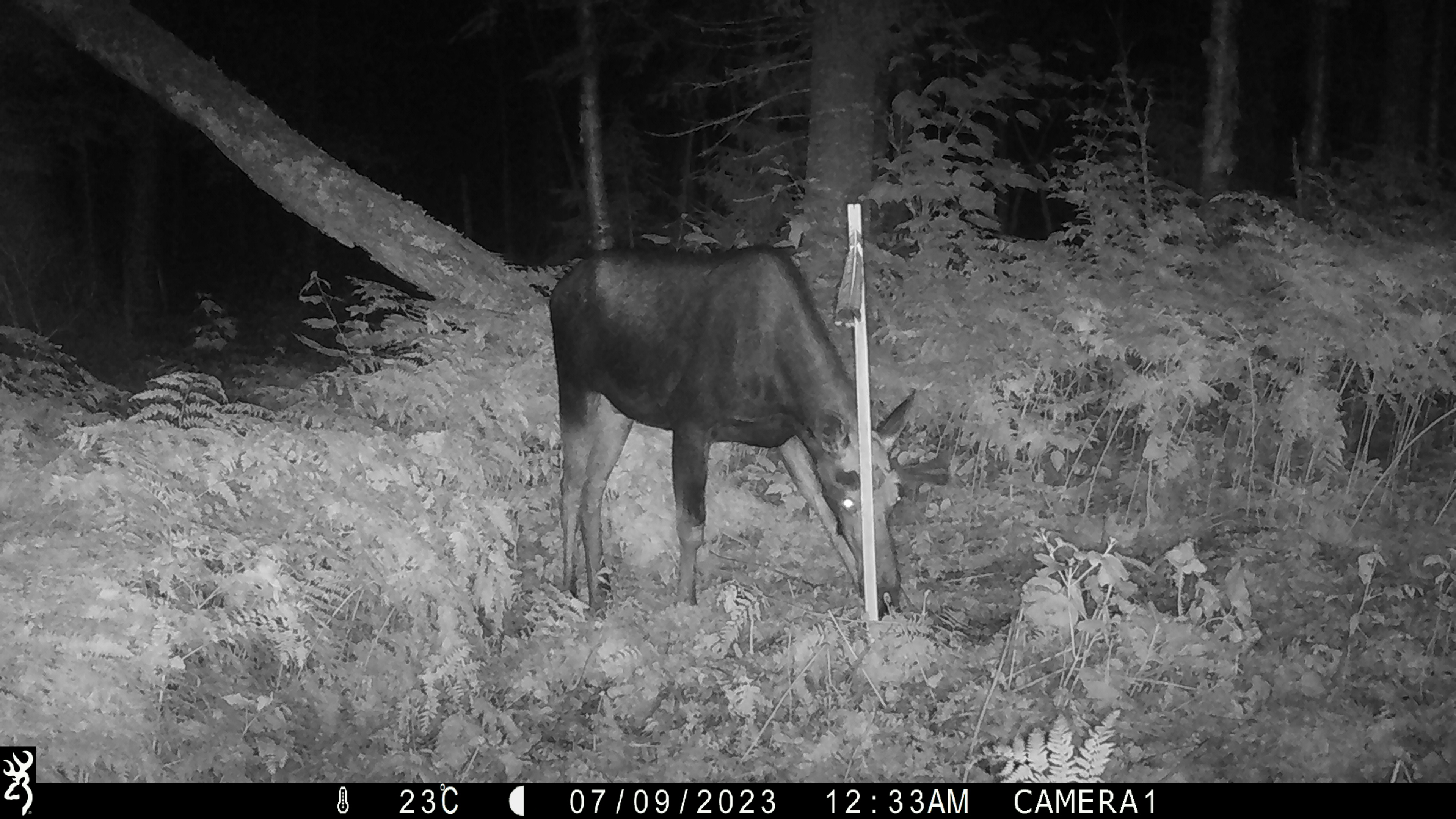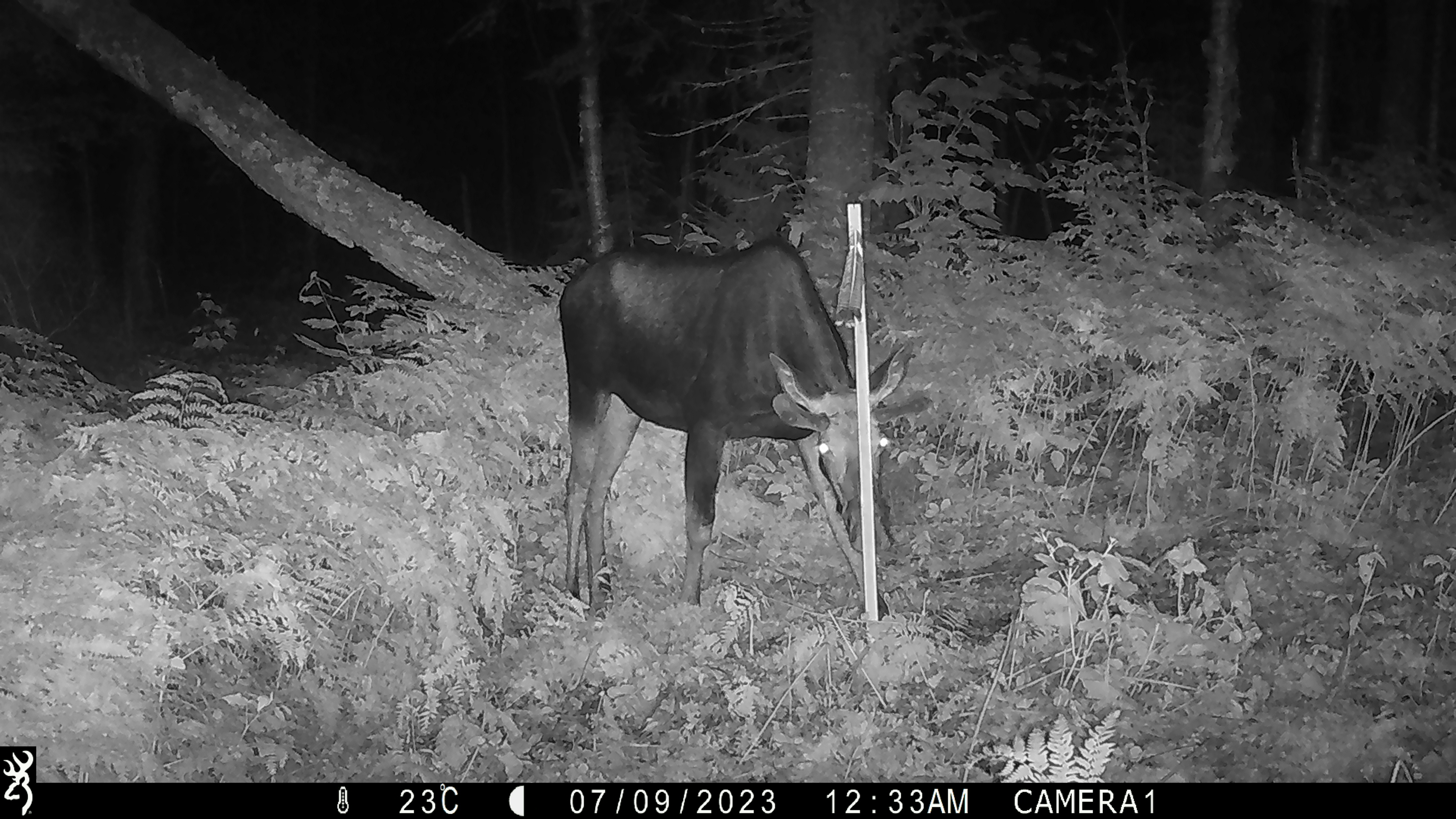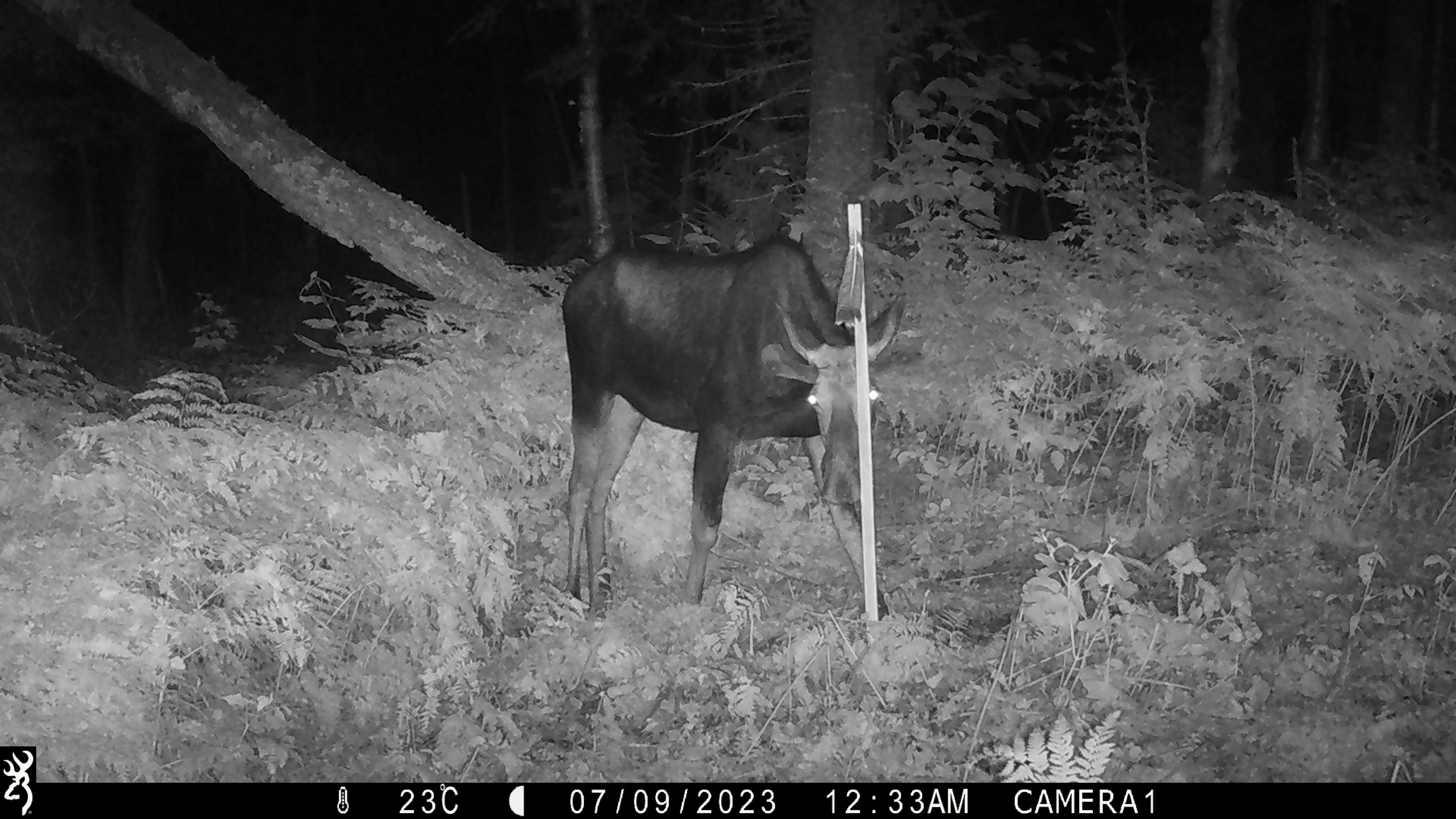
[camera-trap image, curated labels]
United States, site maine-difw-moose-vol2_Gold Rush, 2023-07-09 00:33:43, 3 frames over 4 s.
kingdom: Animalia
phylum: Chordata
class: Mammalia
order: Artiodactyla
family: Cervidae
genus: Alces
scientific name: Alces alces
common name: moose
Moose (Alces alces).